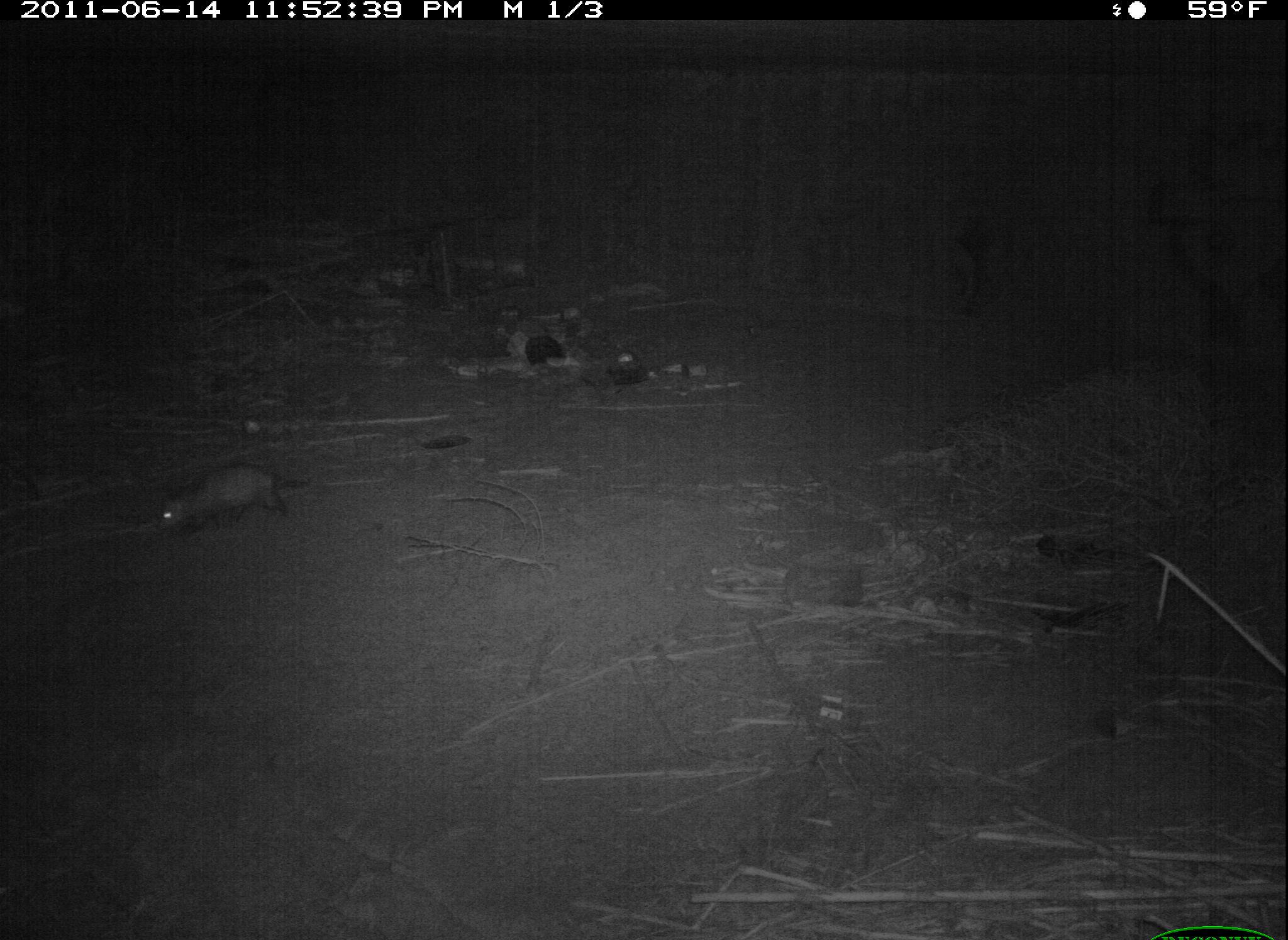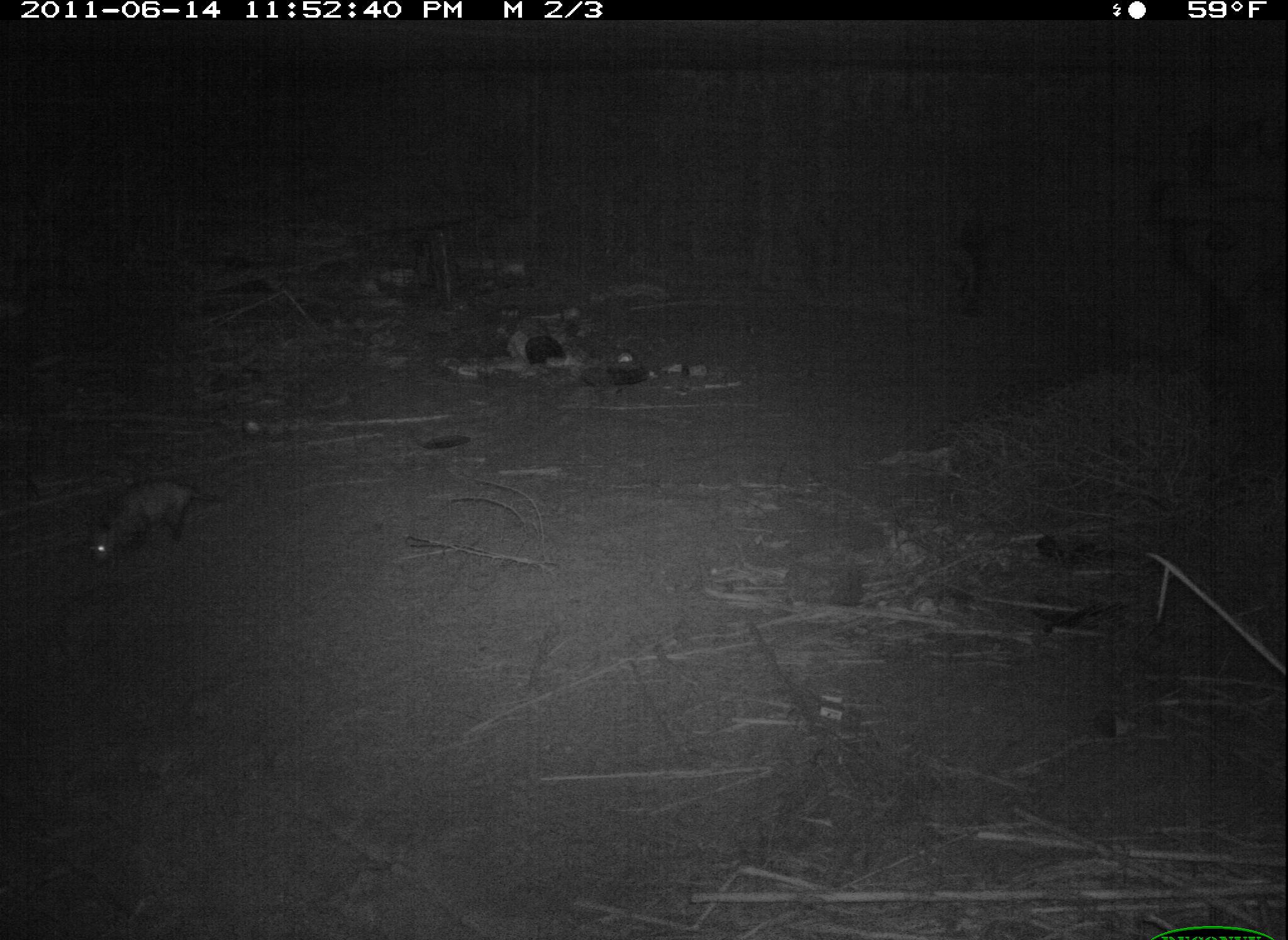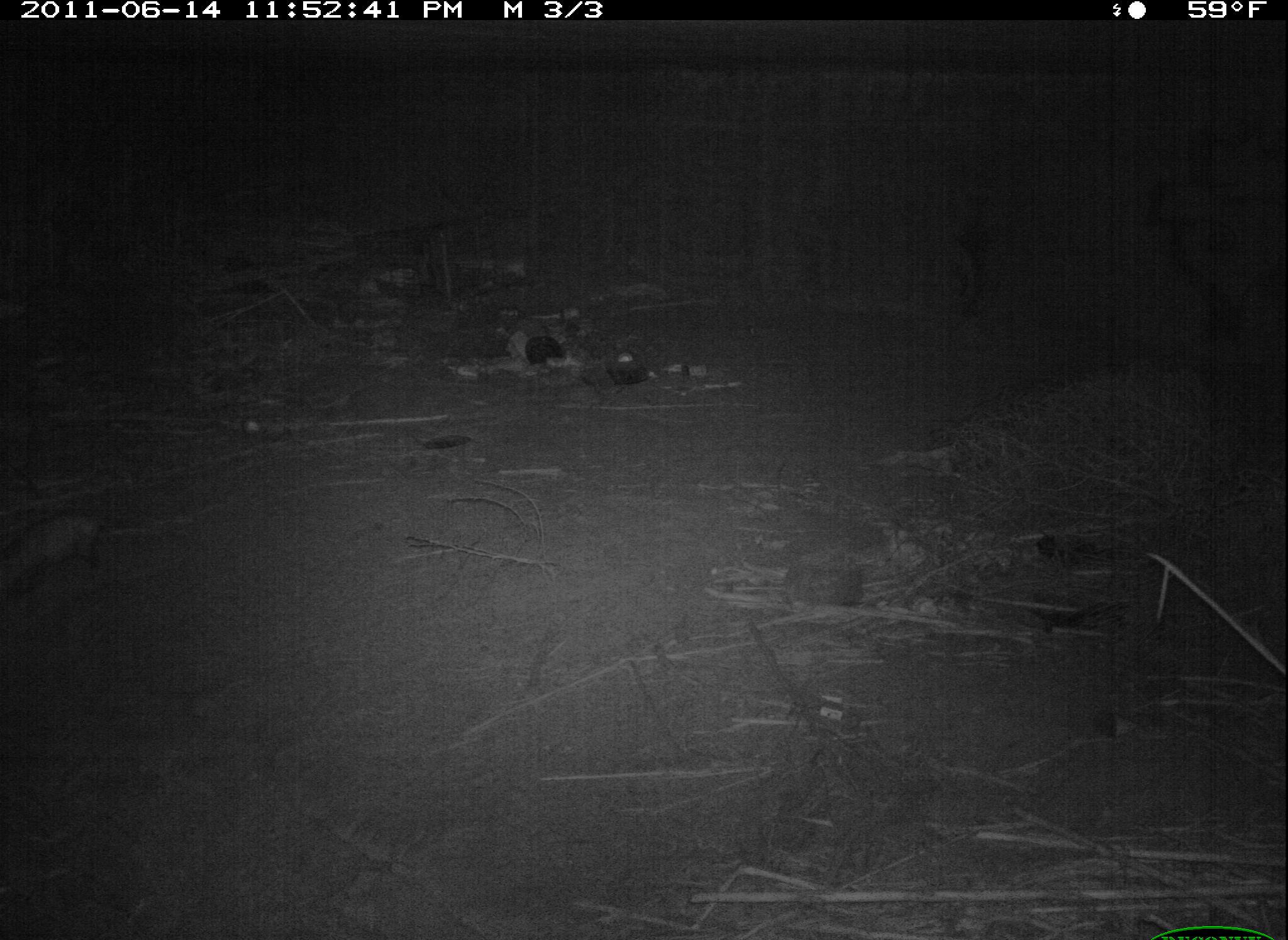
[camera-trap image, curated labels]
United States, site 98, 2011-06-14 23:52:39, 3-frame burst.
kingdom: Animalia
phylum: Chordata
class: Mammalia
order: Didelphimorphia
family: Didelphidae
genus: Didelphis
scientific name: Didelphis virginiana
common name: virginia opossum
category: opossum